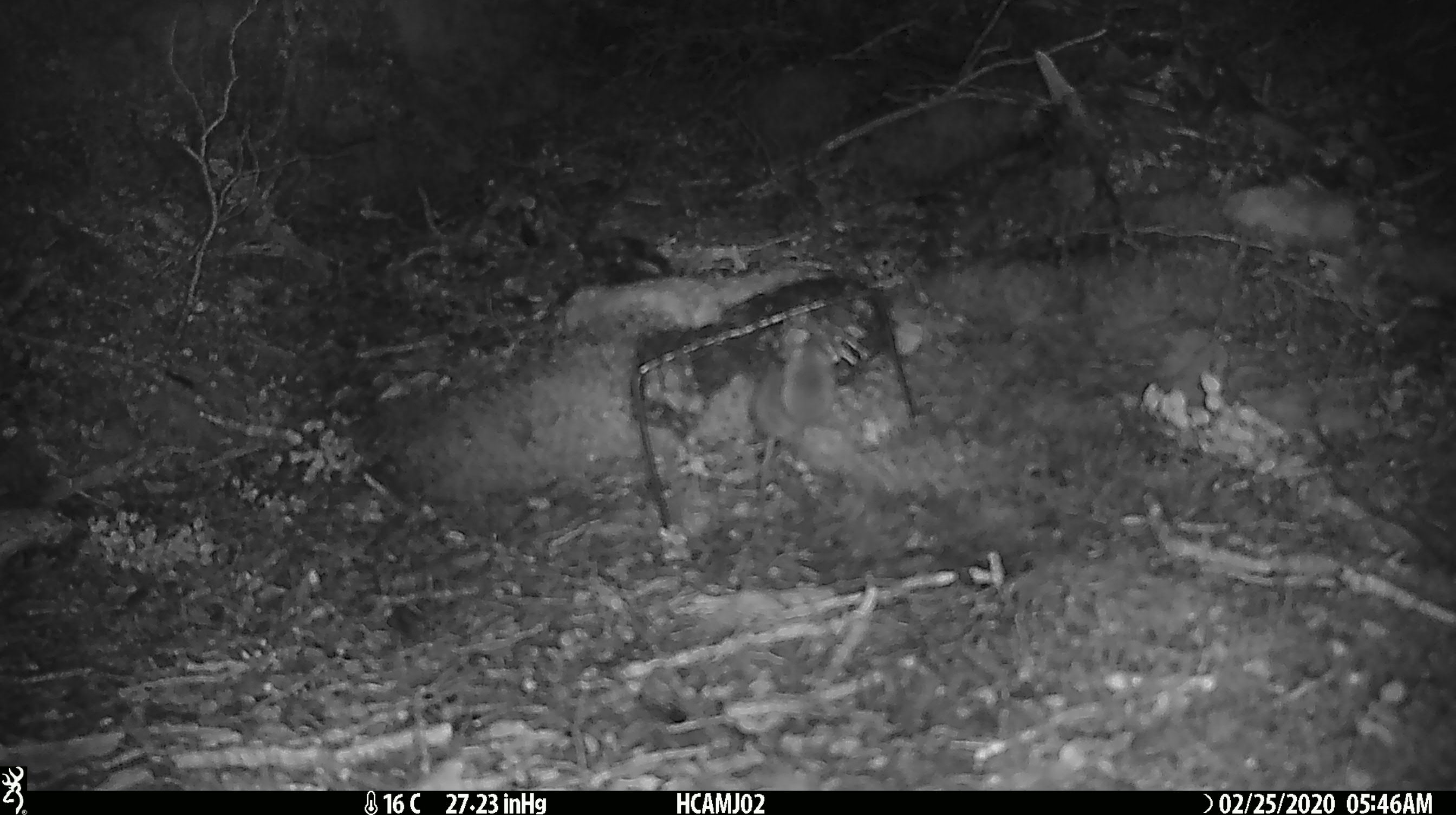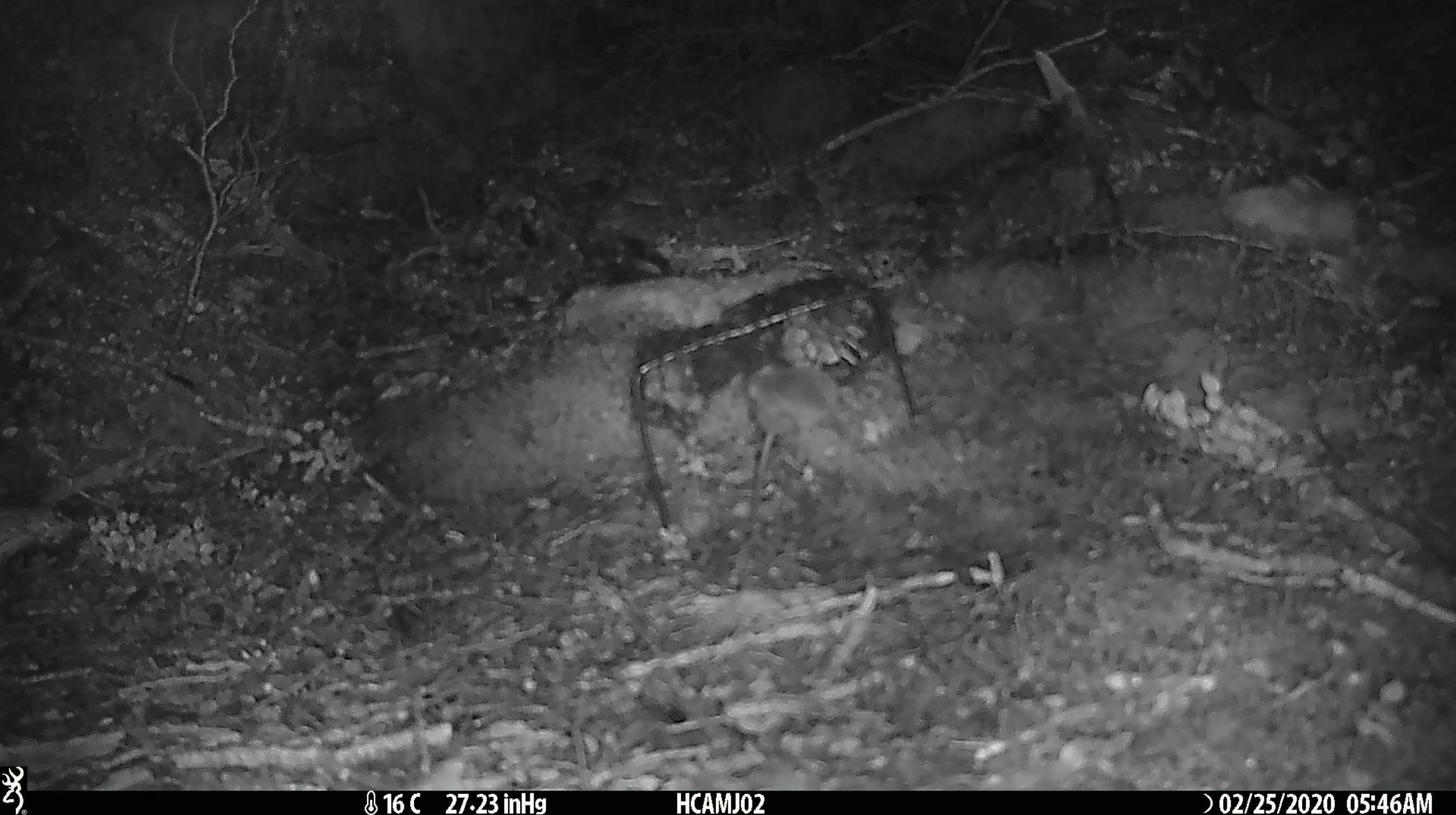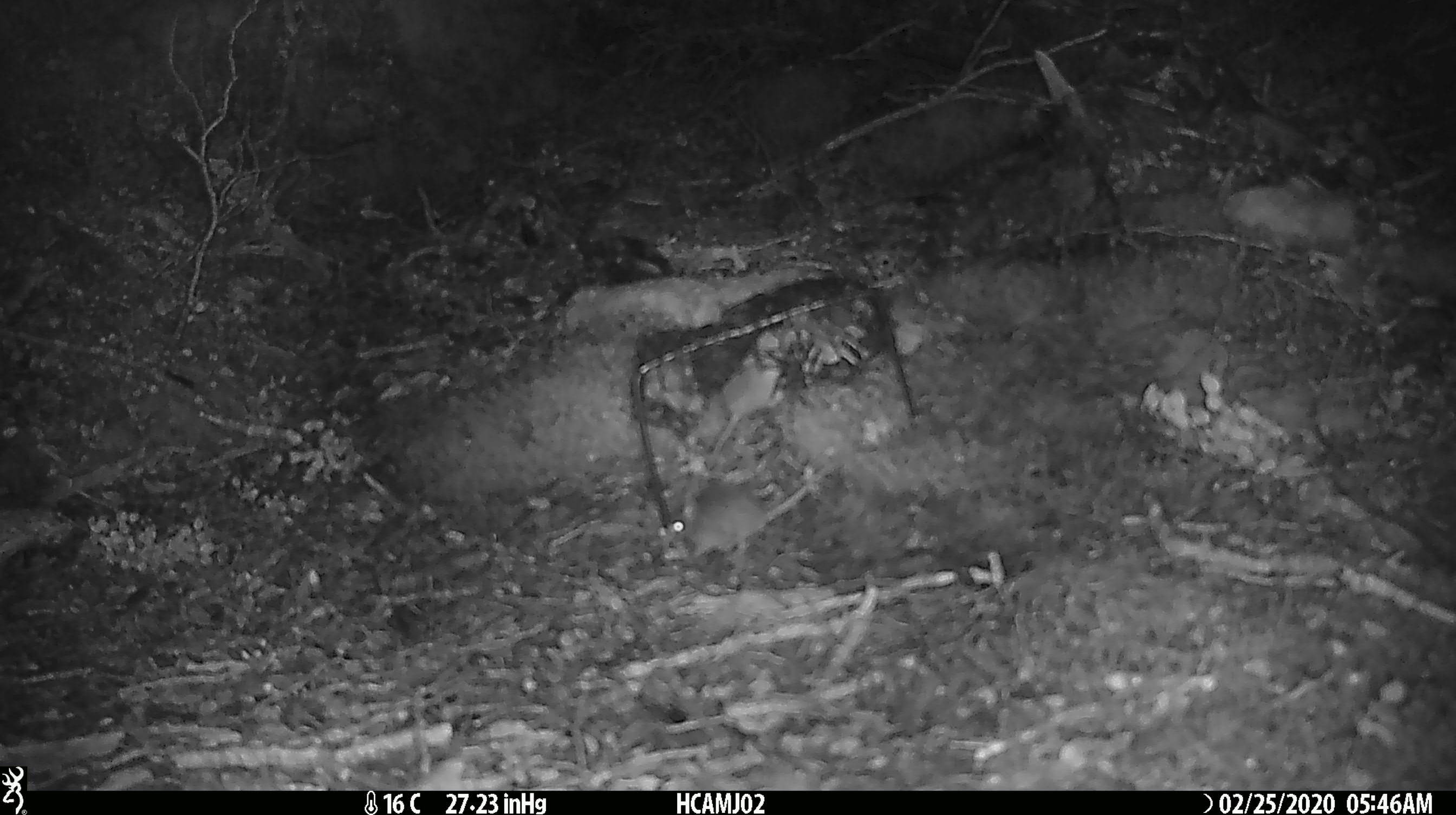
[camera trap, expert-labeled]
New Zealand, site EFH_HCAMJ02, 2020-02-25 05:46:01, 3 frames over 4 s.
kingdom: Animalia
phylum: Chordata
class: Mammalia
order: Rodentia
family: Muridae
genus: Mus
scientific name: Mus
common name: mouse